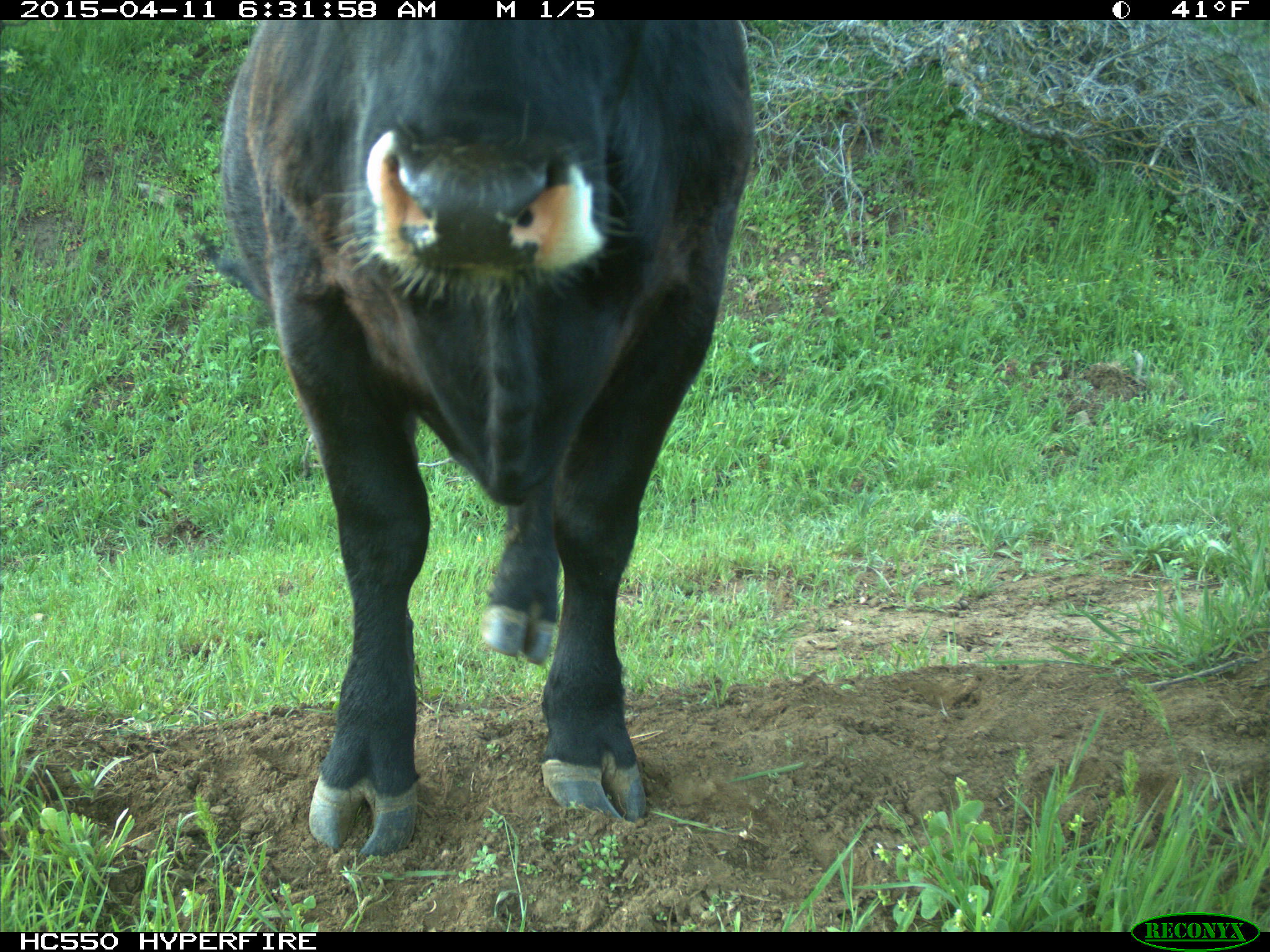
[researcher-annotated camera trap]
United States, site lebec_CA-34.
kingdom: Animalia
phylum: Chordata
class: Mammalia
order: Artiodactyla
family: Bovidae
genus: Bos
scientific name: Bos taurus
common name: domestic cow